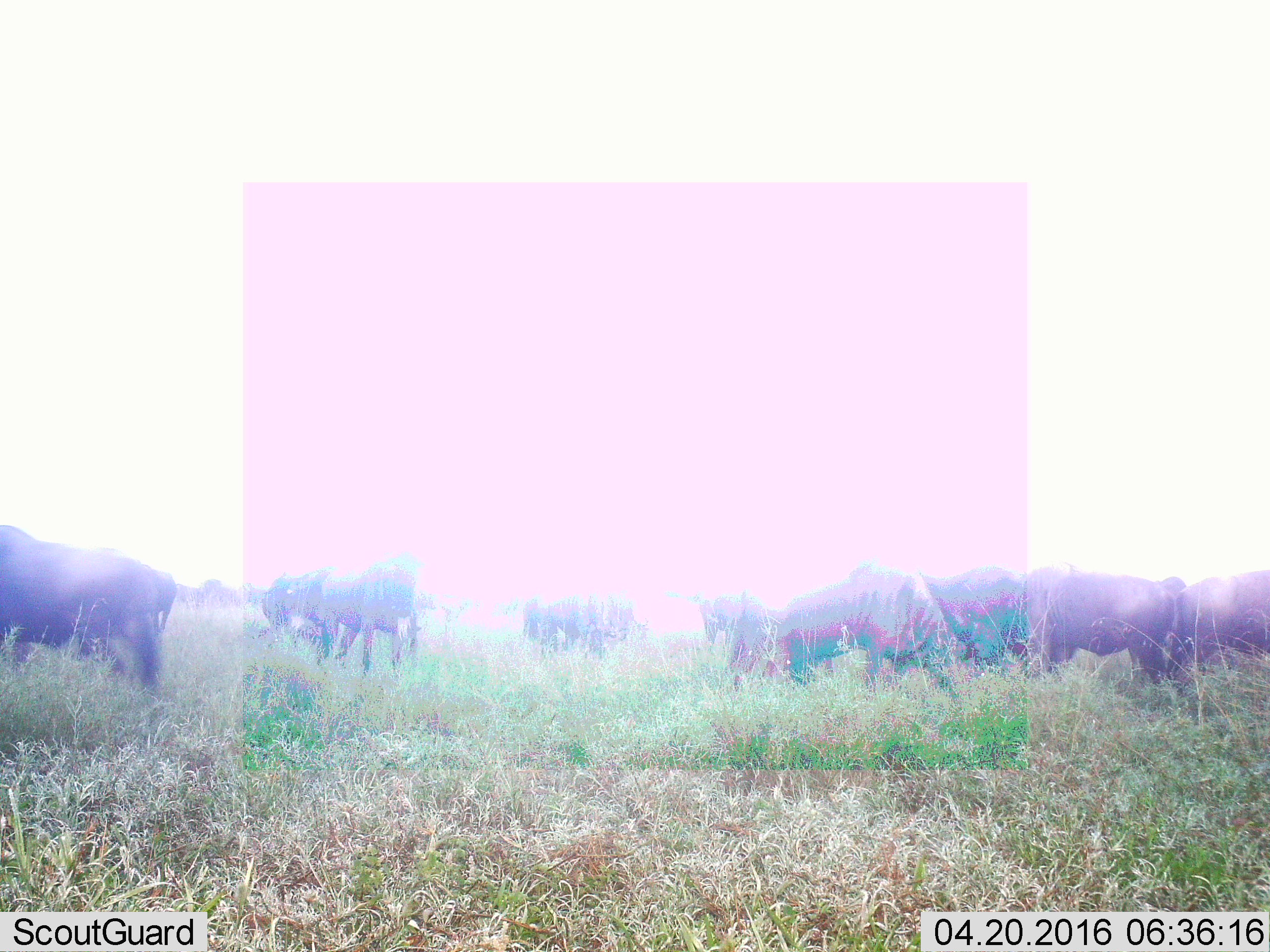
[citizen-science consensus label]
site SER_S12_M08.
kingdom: Animalia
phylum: Chordata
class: Mammalia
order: Artiodactyla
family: Bovidae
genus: Connochaetes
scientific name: Connochaetes taurinus taurinus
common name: blue wildebeest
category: wildebeestblue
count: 11-50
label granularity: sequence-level